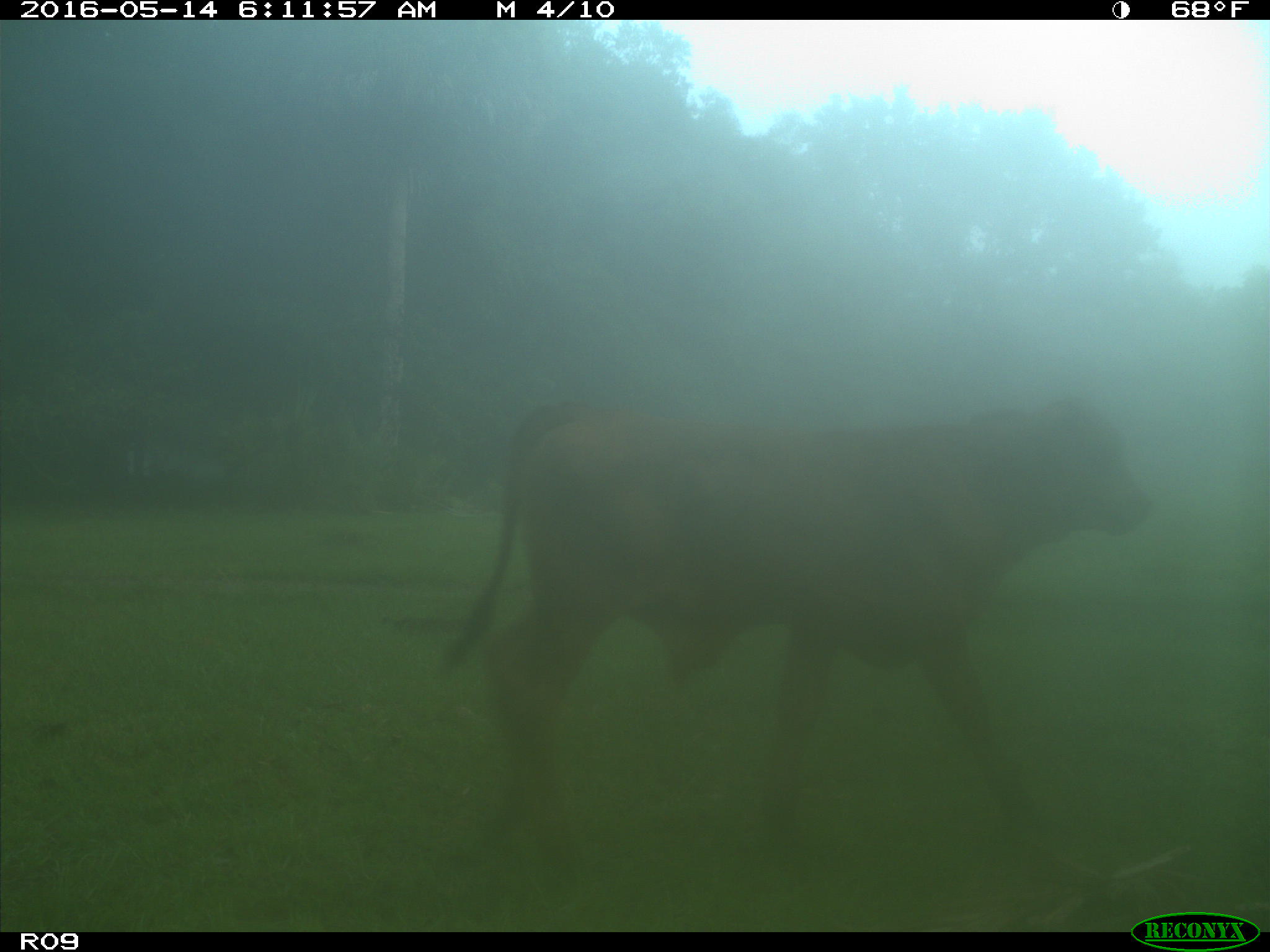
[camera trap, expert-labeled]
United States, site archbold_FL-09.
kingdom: Animalia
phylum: Chordata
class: Mammalia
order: Artiodactyla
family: Bovidae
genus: Bos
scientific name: Bos taurus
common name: domestic cow